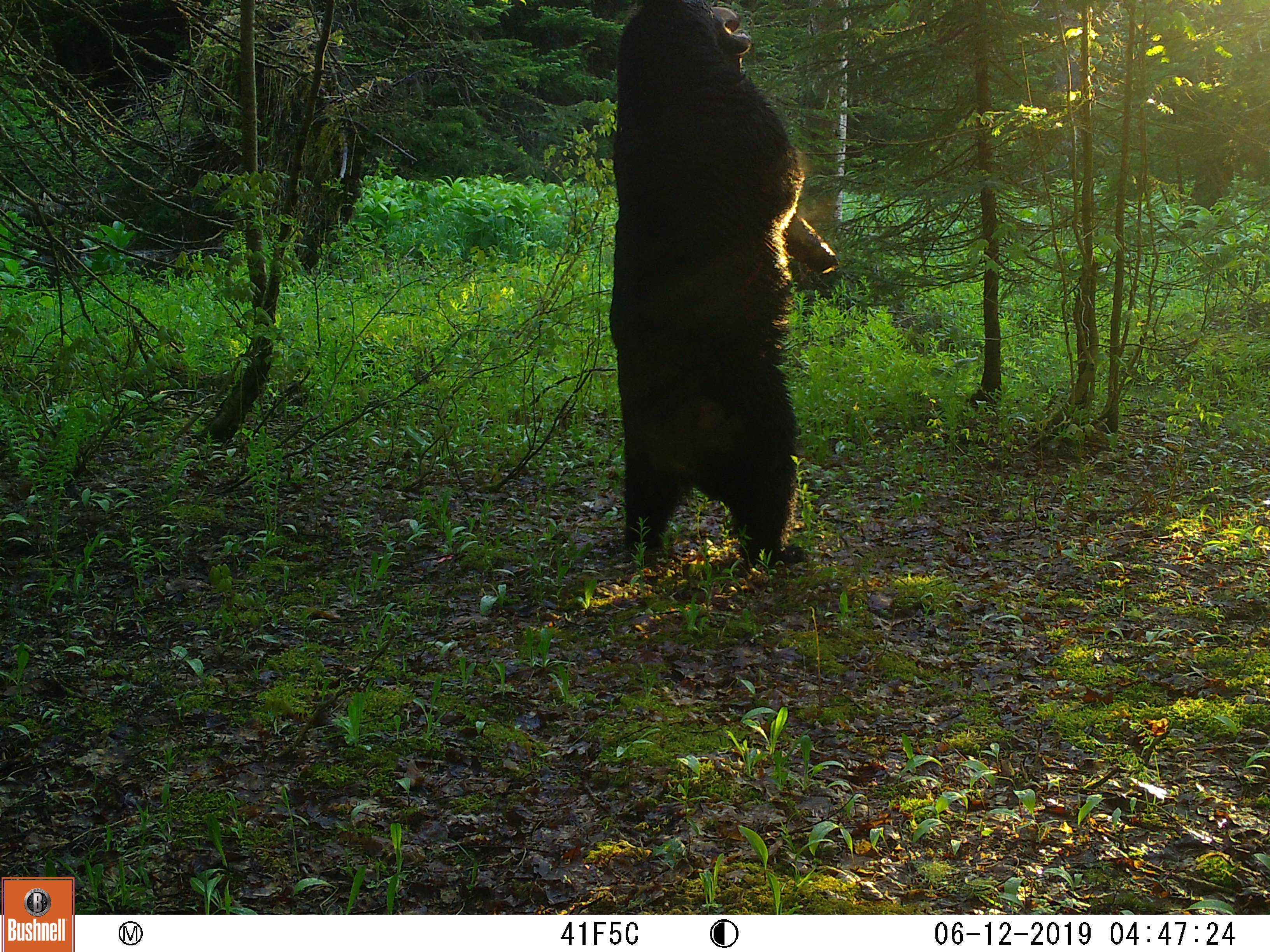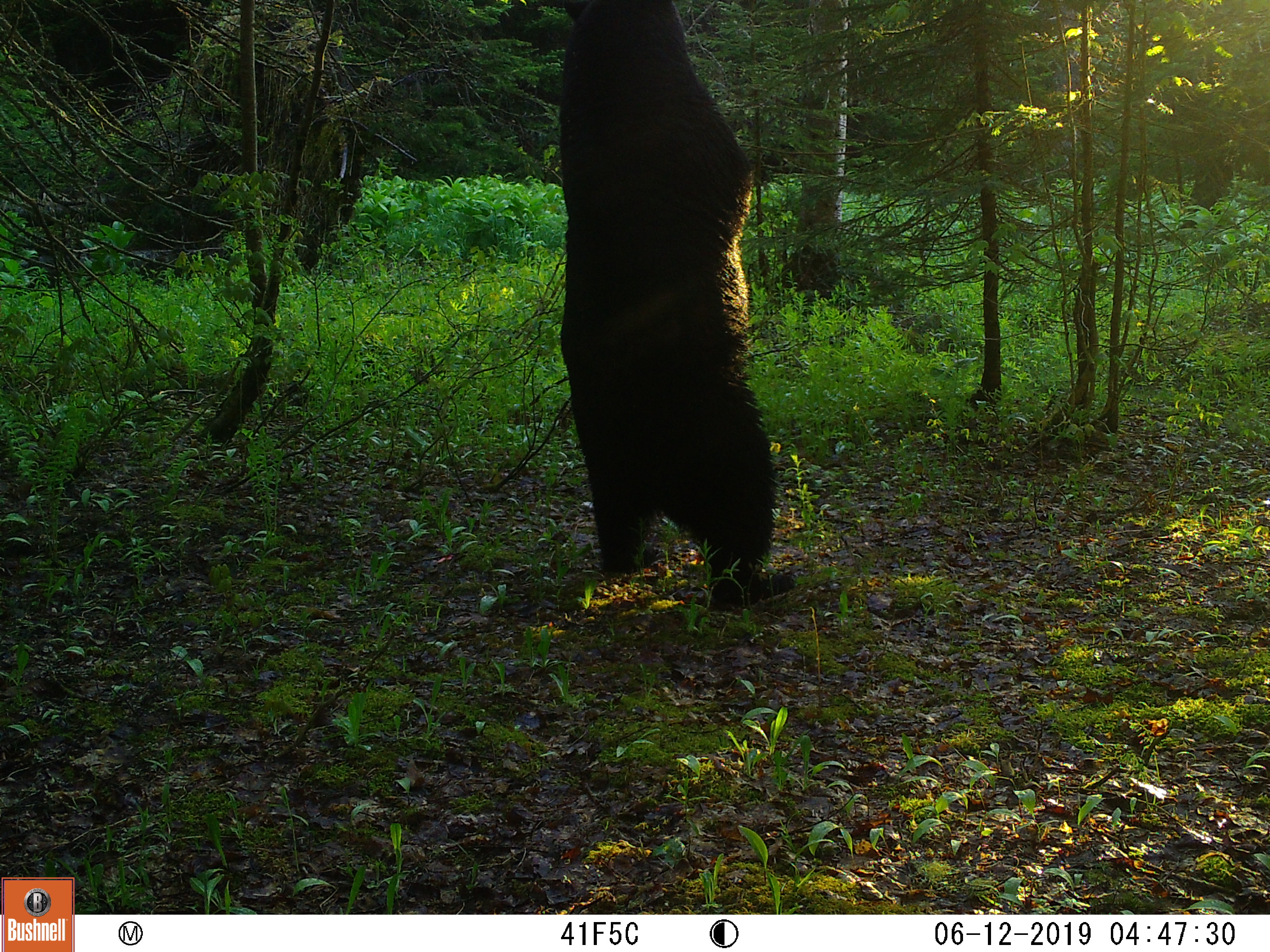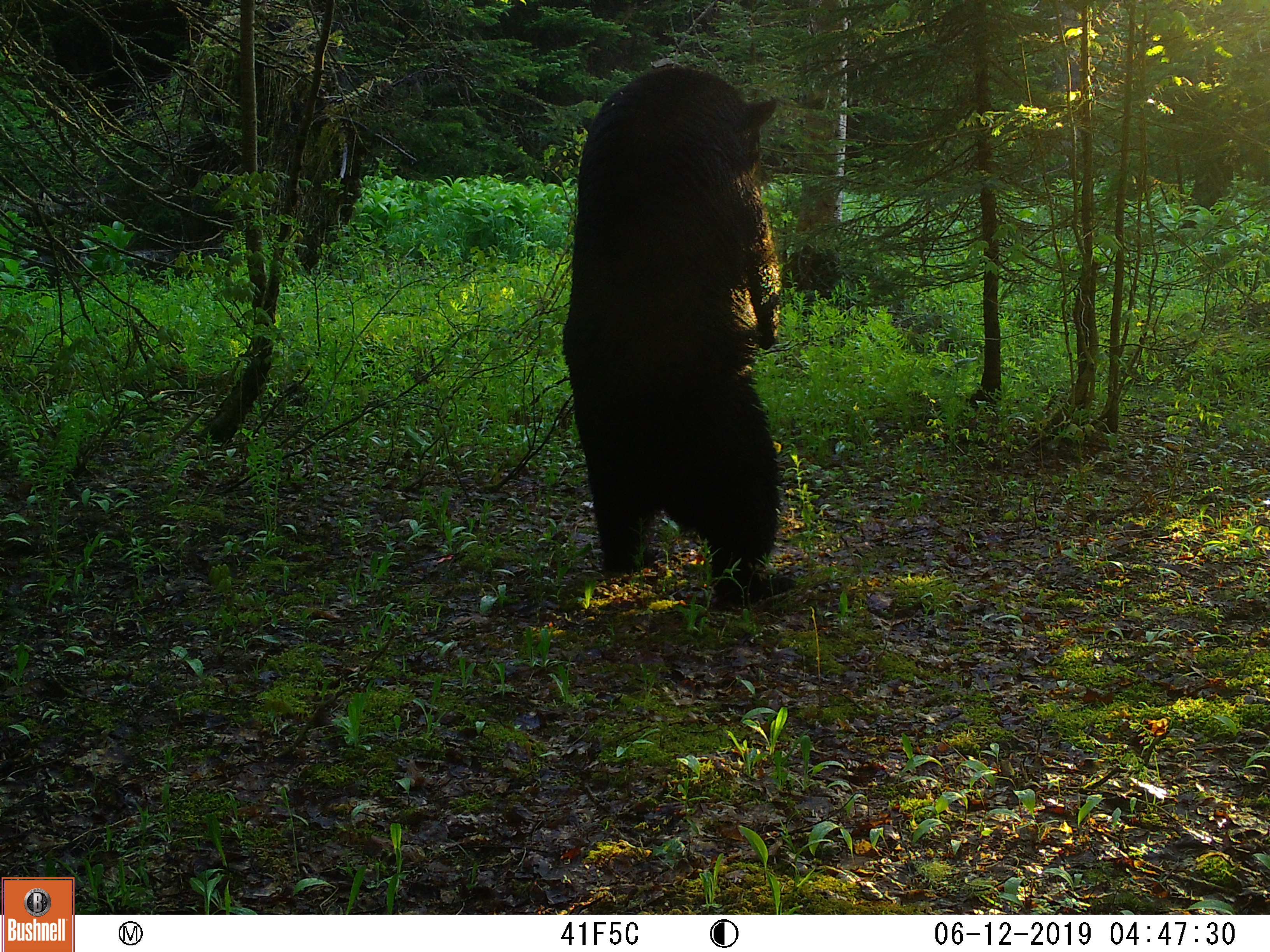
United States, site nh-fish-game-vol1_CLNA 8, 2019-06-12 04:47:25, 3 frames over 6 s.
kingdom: Animalia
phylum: Chordata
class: Mammalia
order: Carnivora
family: Ursidae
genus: Ursus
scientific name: Ursus americanus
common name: black bear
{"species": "black bear (Ursus americanus)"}